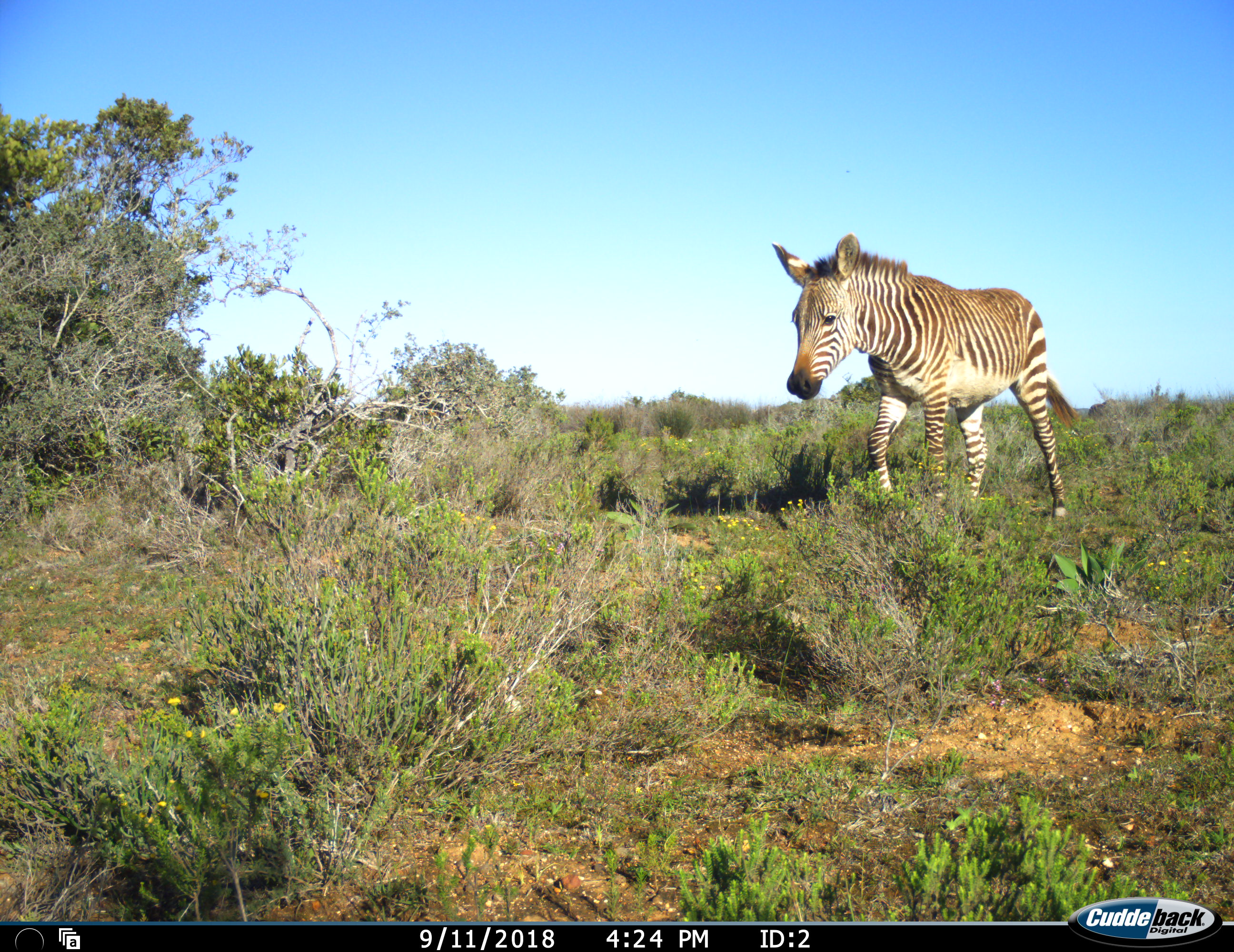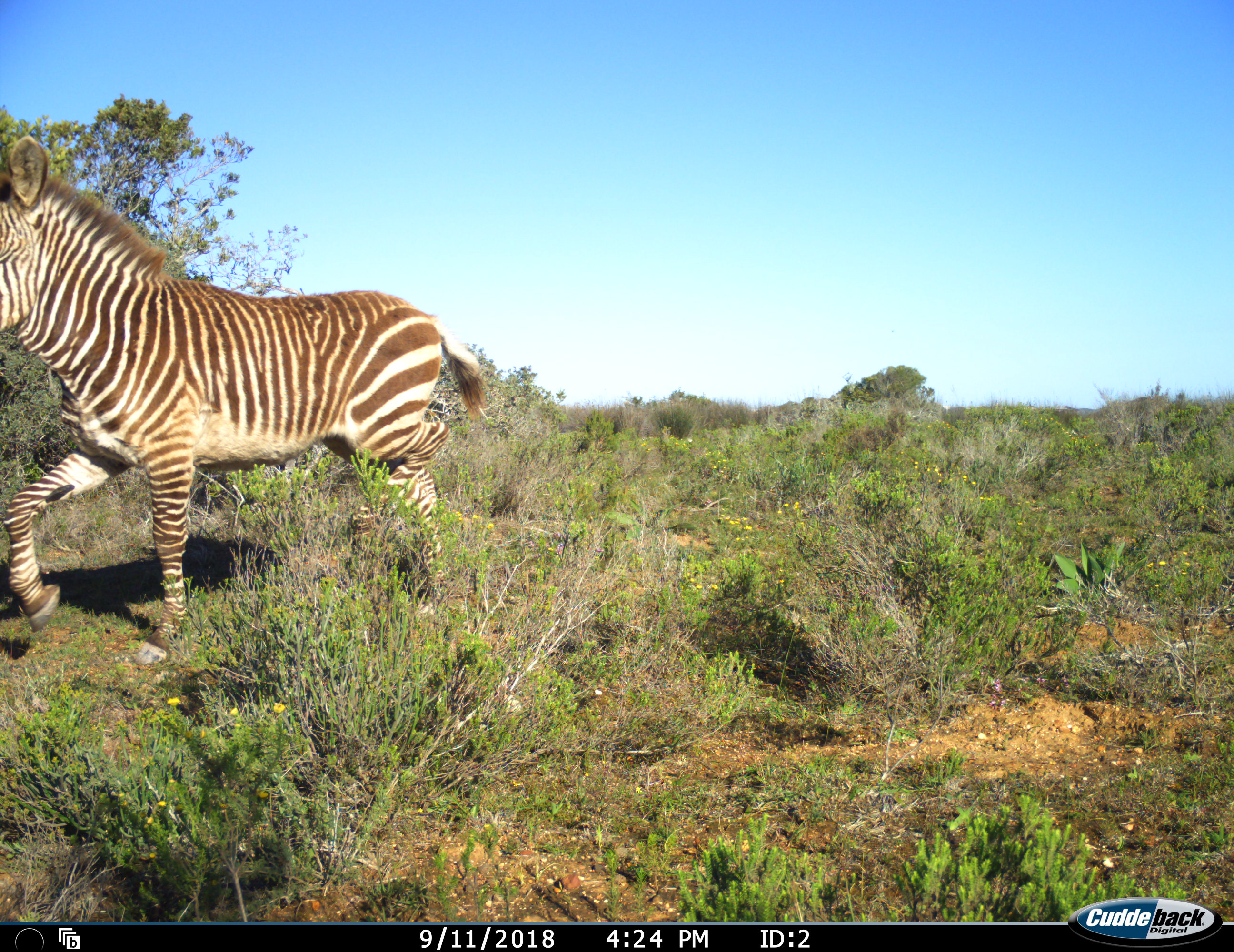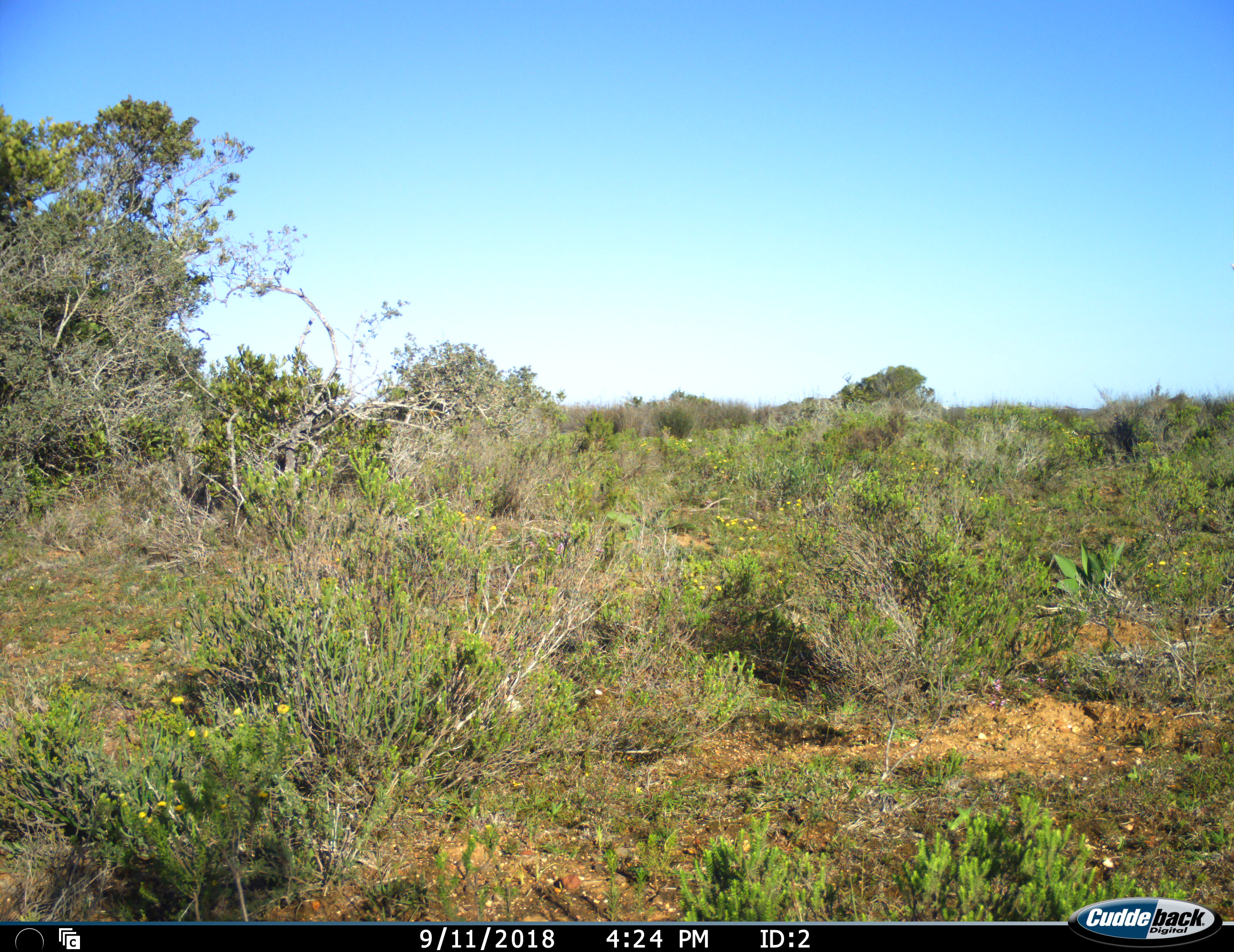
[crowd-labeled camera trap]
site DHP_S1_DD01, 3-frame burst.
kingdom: Animalia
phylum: Chordata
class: Mammalia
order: Perissodactyla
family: Equidae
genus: Equus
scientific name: Equus zebra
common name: mountain zebra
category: zebramountain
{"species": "zebramountain (mountain zebra) (Equus zebra)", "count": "1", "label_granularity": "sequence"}